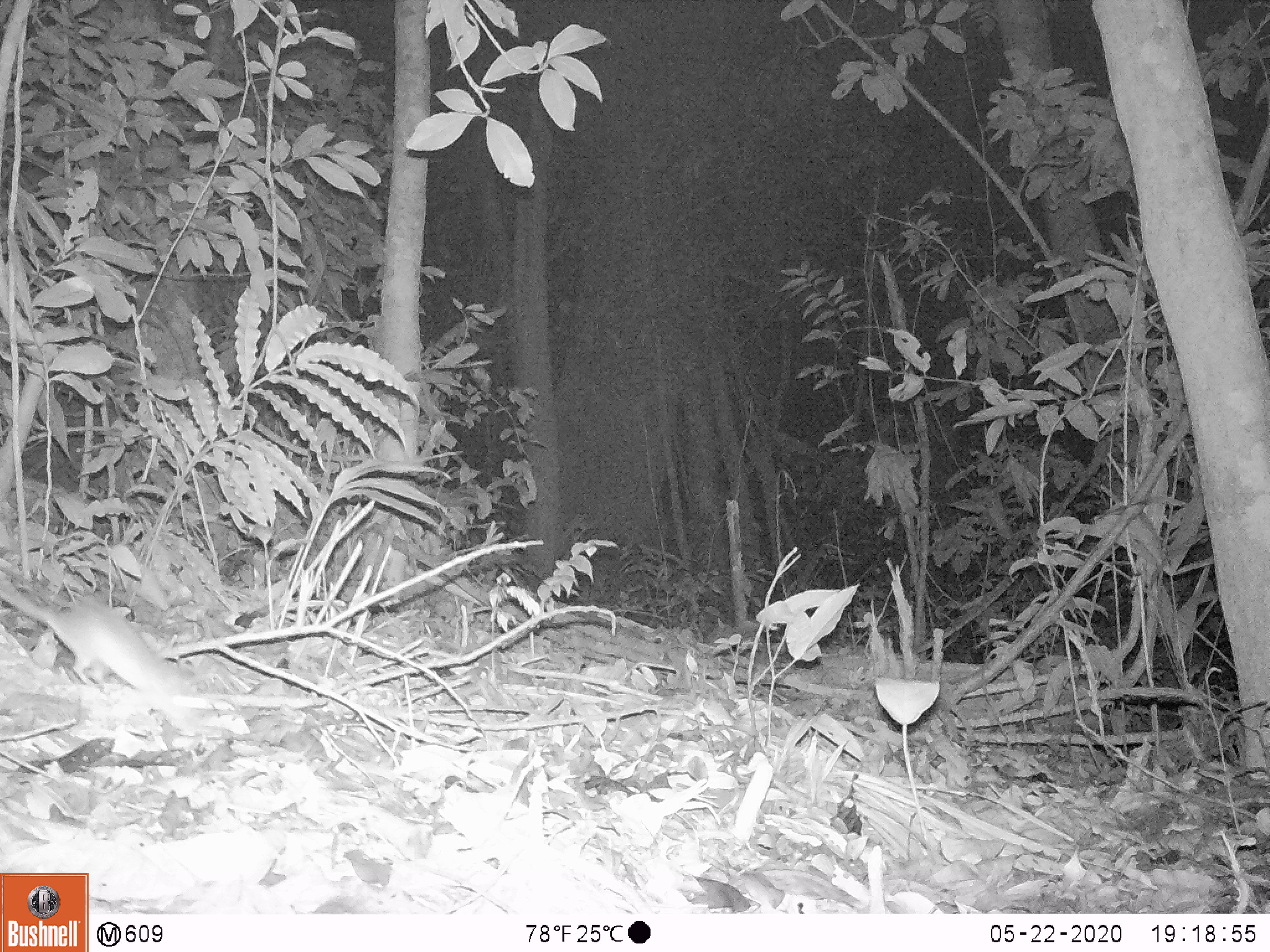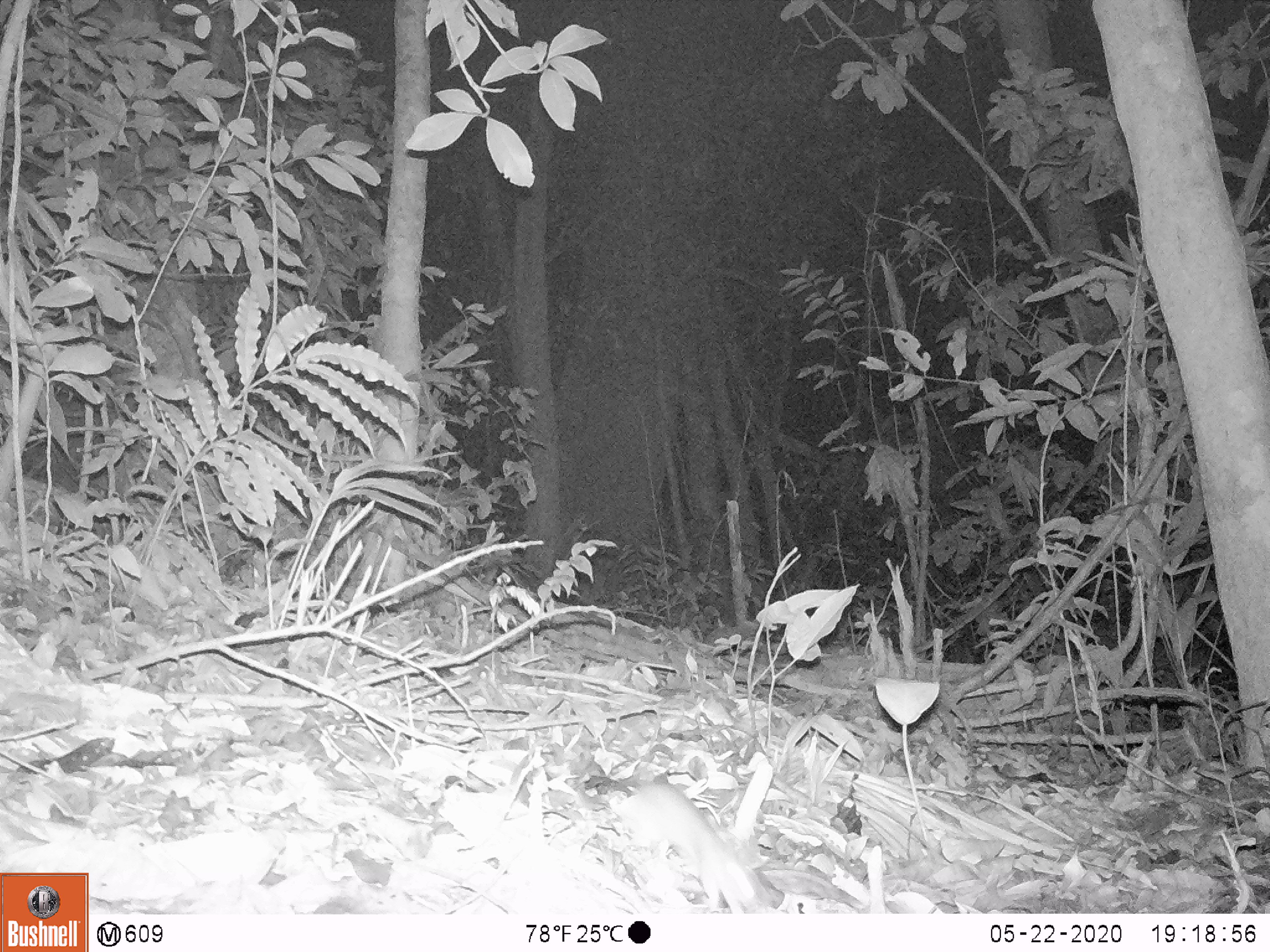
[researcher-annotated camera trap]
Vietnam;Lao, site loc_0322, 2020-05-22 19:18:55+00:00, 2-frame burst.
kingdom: Animalia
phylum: Chordata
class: Mammalia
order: Rodentia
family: Muridae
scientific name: Muridae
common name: old-world mice and rats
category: unidentified murid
Unidentified murid (old-world mice and rats) (Muridae). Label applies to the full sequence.